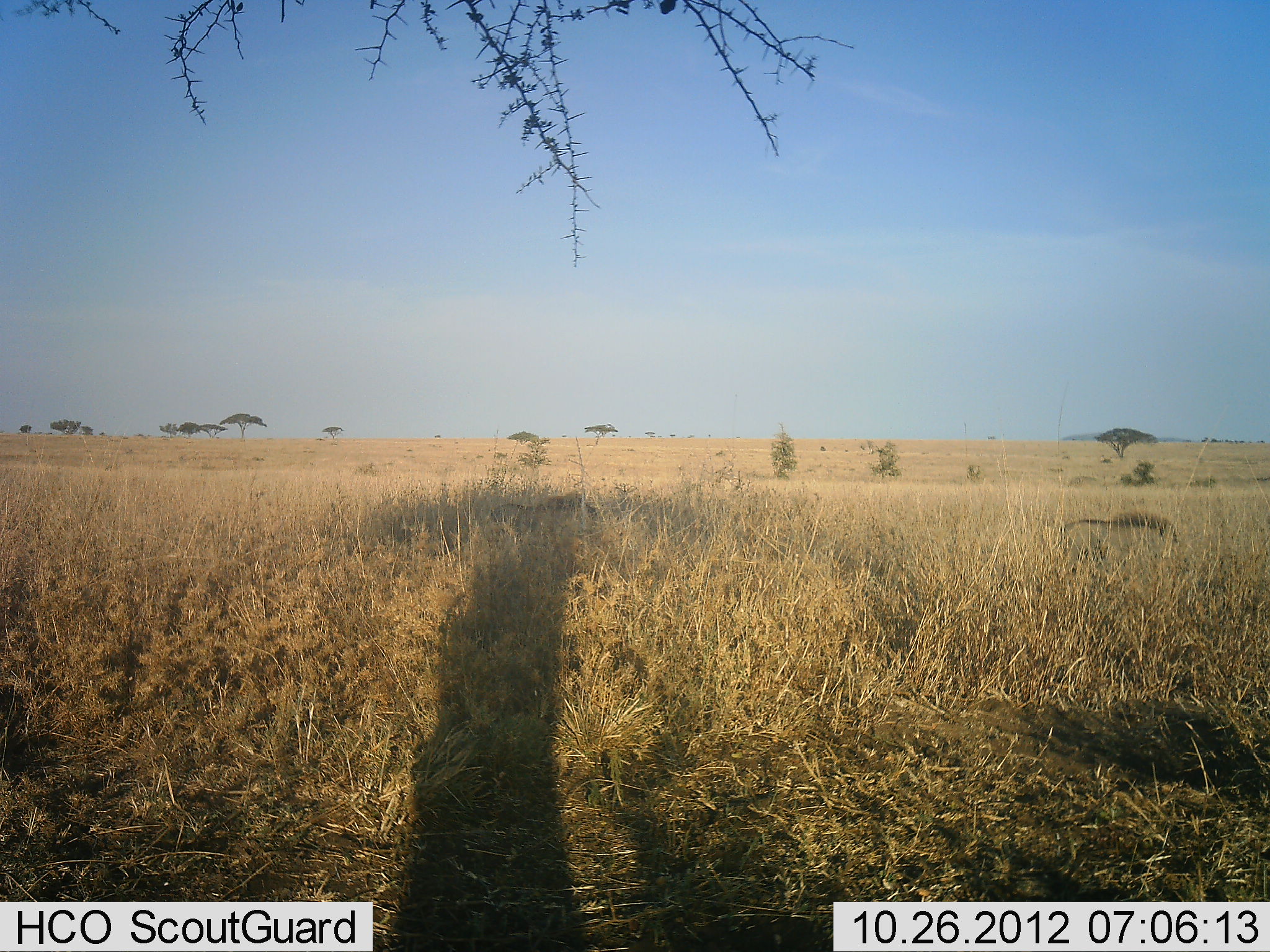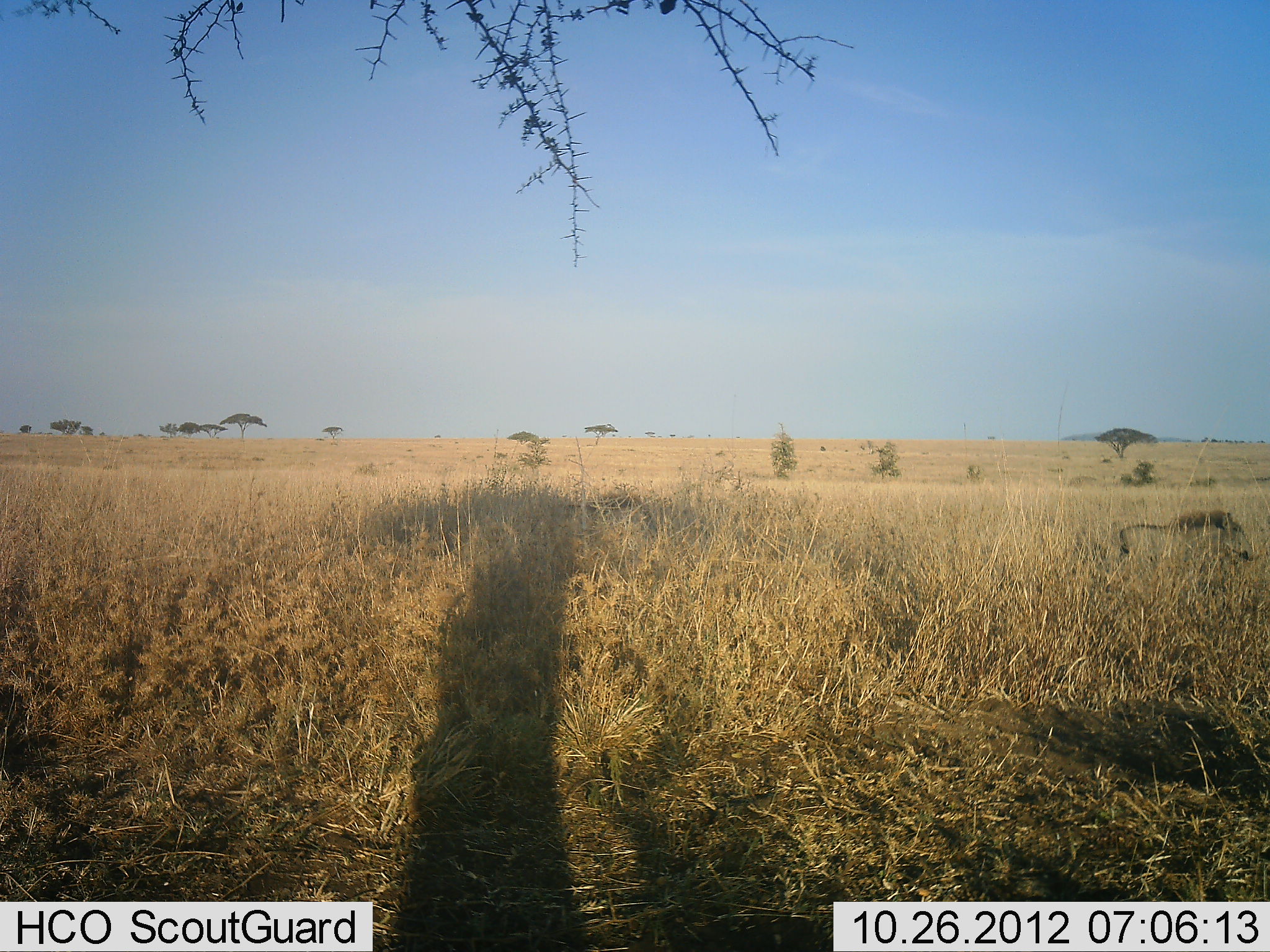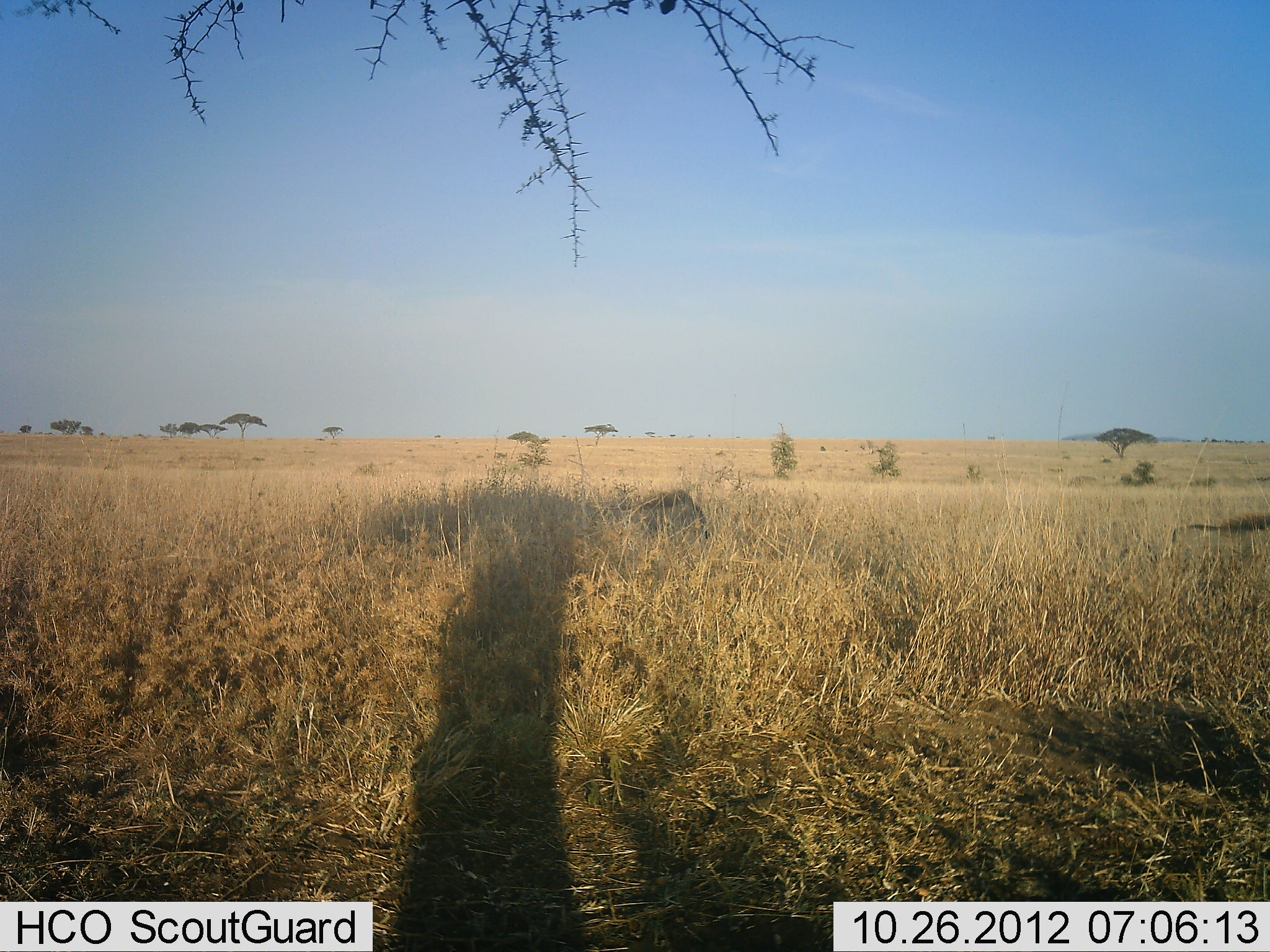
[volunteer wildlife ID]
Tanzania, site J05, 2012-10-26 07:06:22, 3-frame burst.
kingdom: Animalia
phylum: Chordata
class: Mammalia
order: Artiodactyla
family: Suidae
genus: Phacochoerus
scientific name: Phacochoerus africanus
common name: warthog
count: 2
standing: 10%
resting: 0%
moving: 100%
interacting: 0%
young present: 0%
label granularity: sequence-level